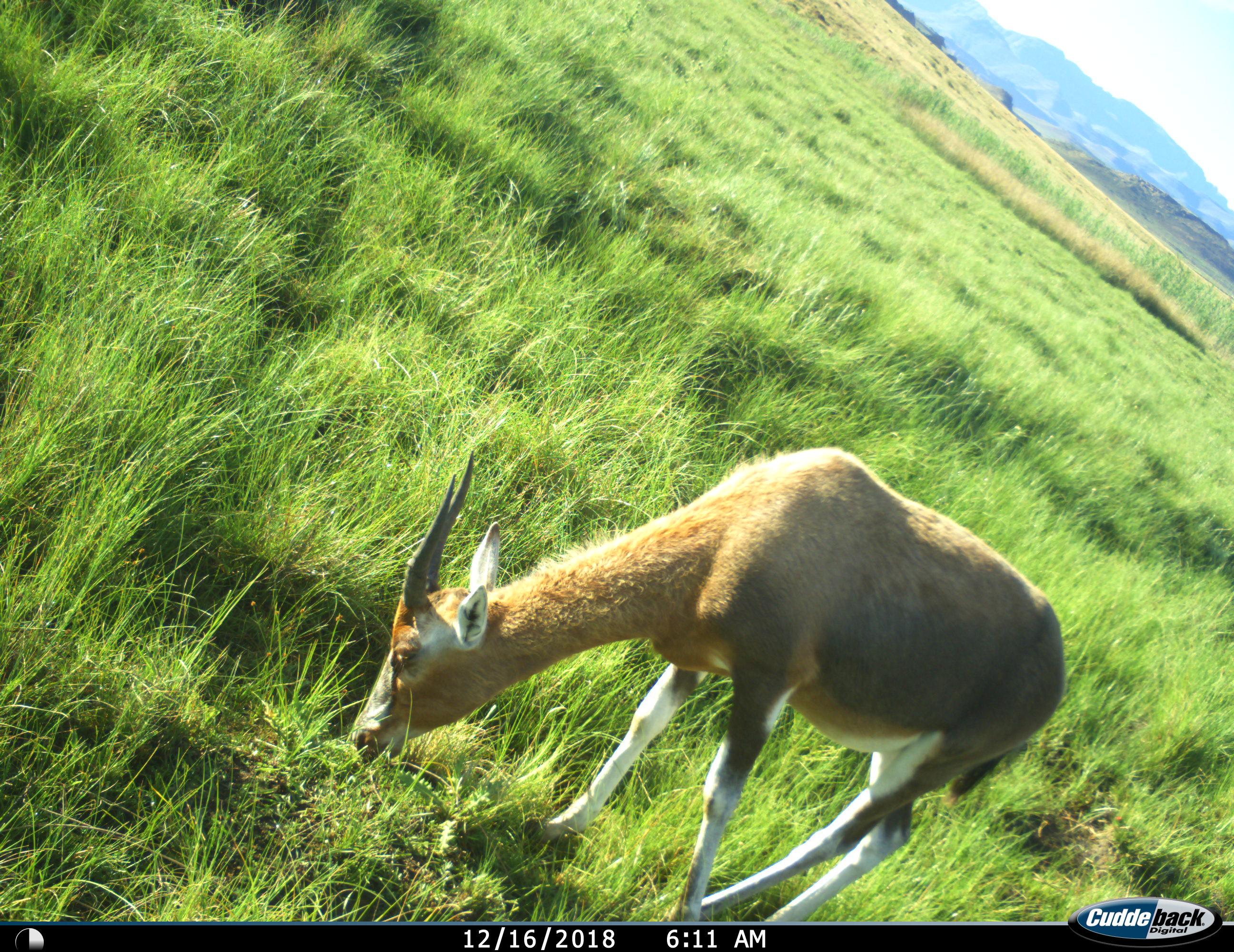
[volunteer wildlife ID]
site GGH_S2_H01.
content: unidentified animal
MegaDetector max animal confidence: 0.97